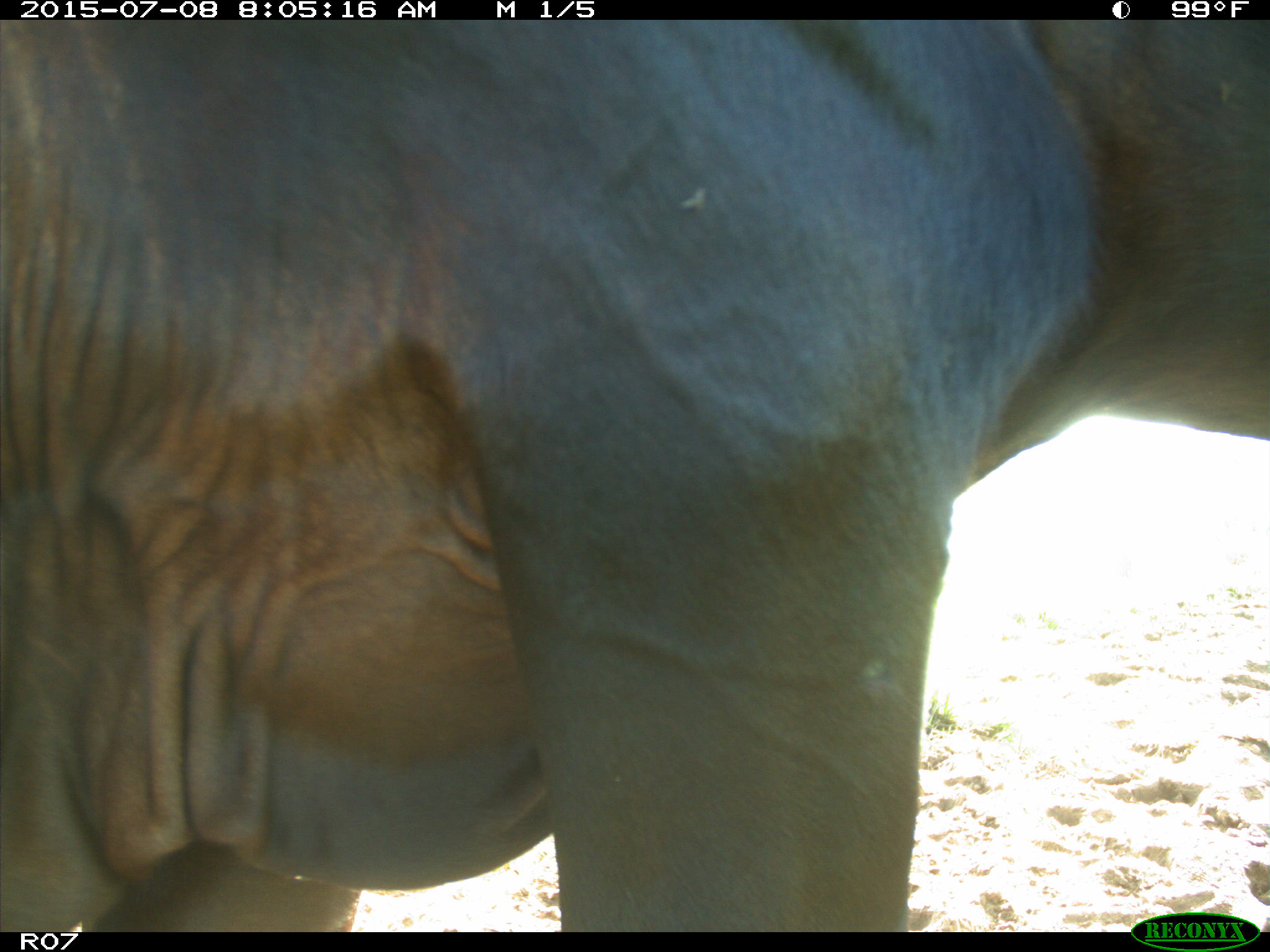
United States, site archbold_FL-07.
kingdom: Animalia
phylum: Chordata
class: Mammalia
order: Artiodactyla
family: Bovidae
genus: Bos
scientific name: Bos taurus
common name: domestic cow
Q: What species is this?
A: Bos taurus (domestic cow).